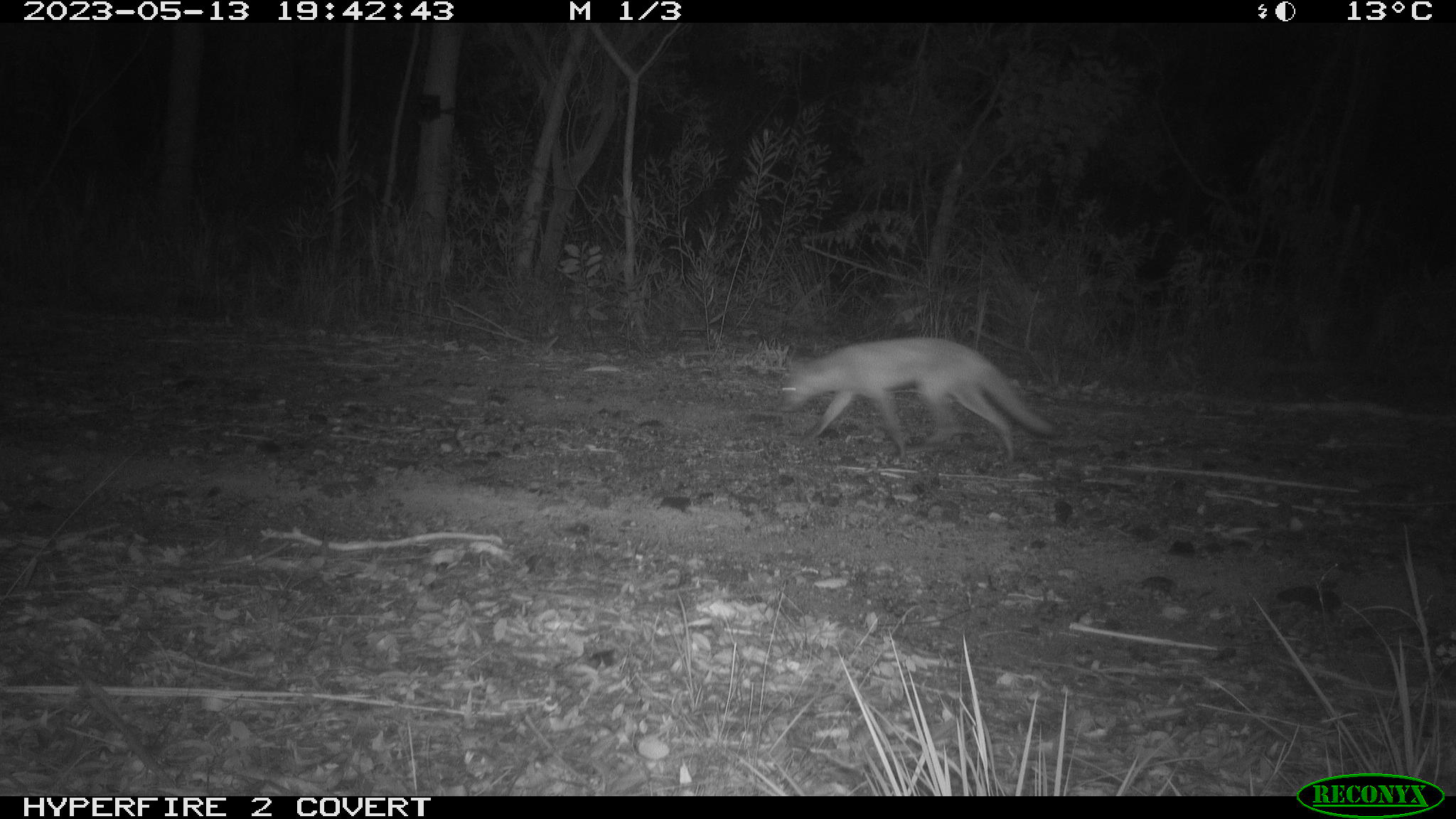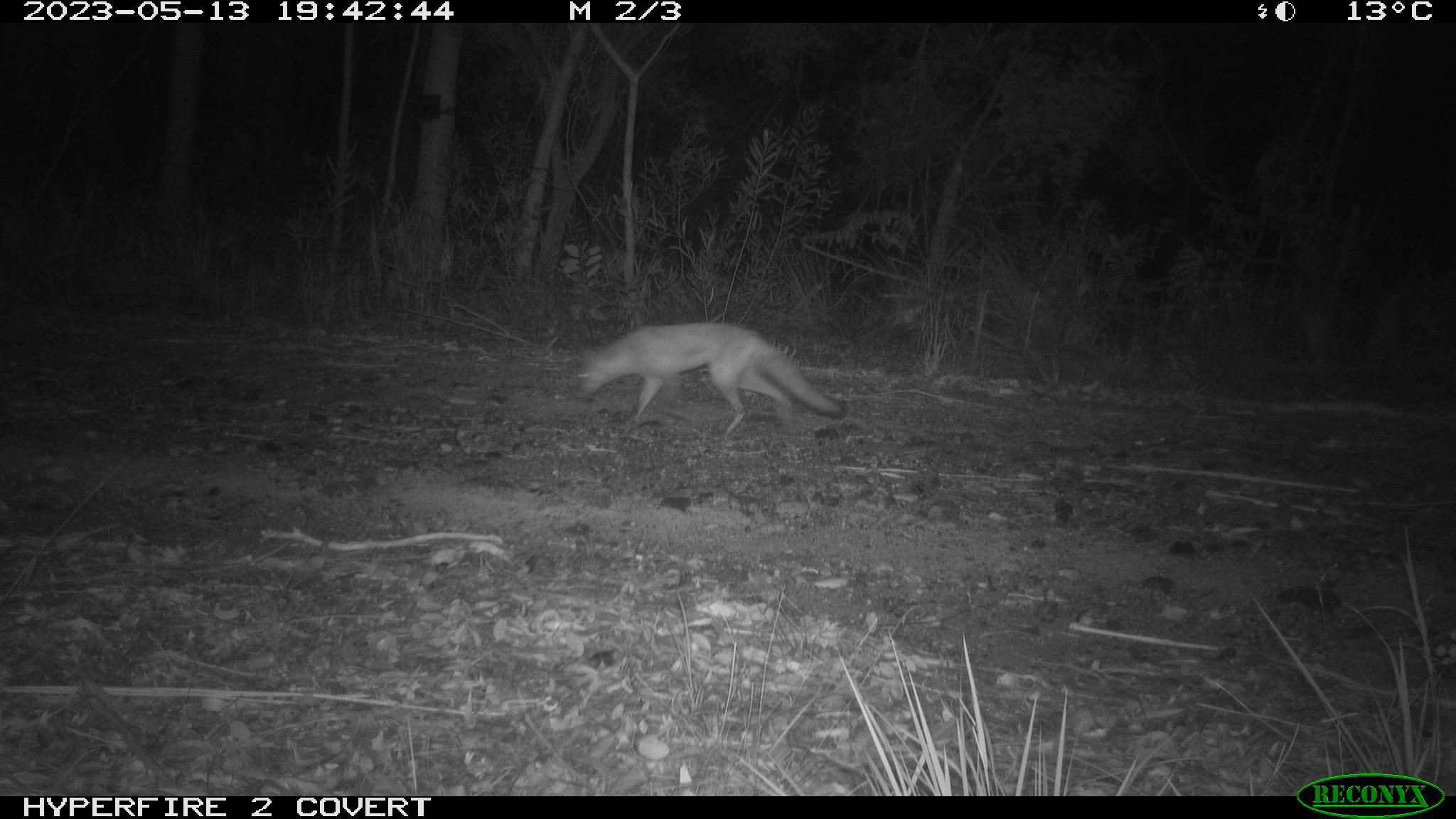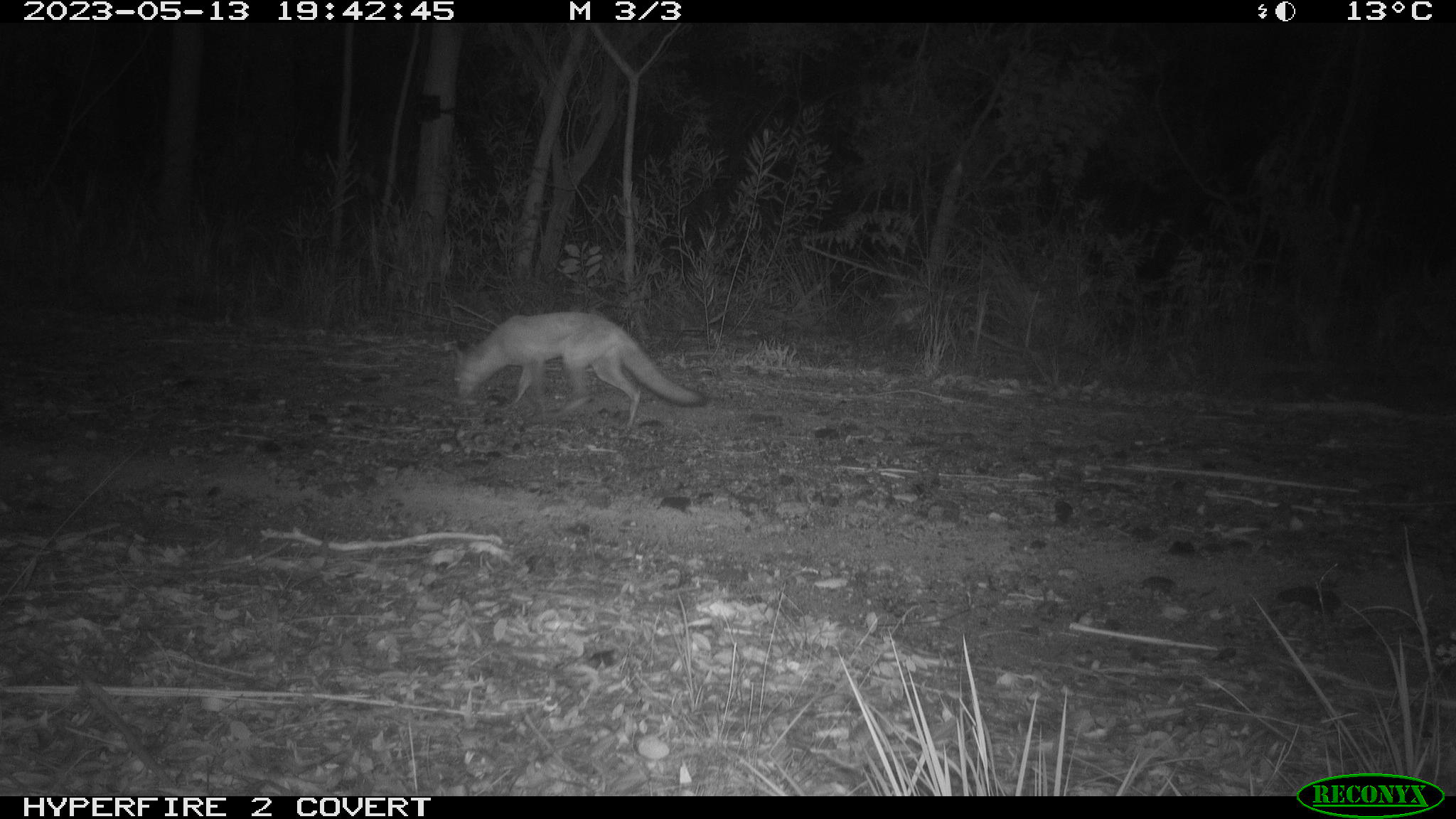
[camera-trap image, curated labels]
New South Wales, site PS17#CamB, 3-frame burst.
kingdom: Animalia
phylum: Chordata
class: Mammalia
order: Carnivora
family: Canidae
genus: Vulpes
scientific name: Vulpes vulpes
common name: red fox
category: fox